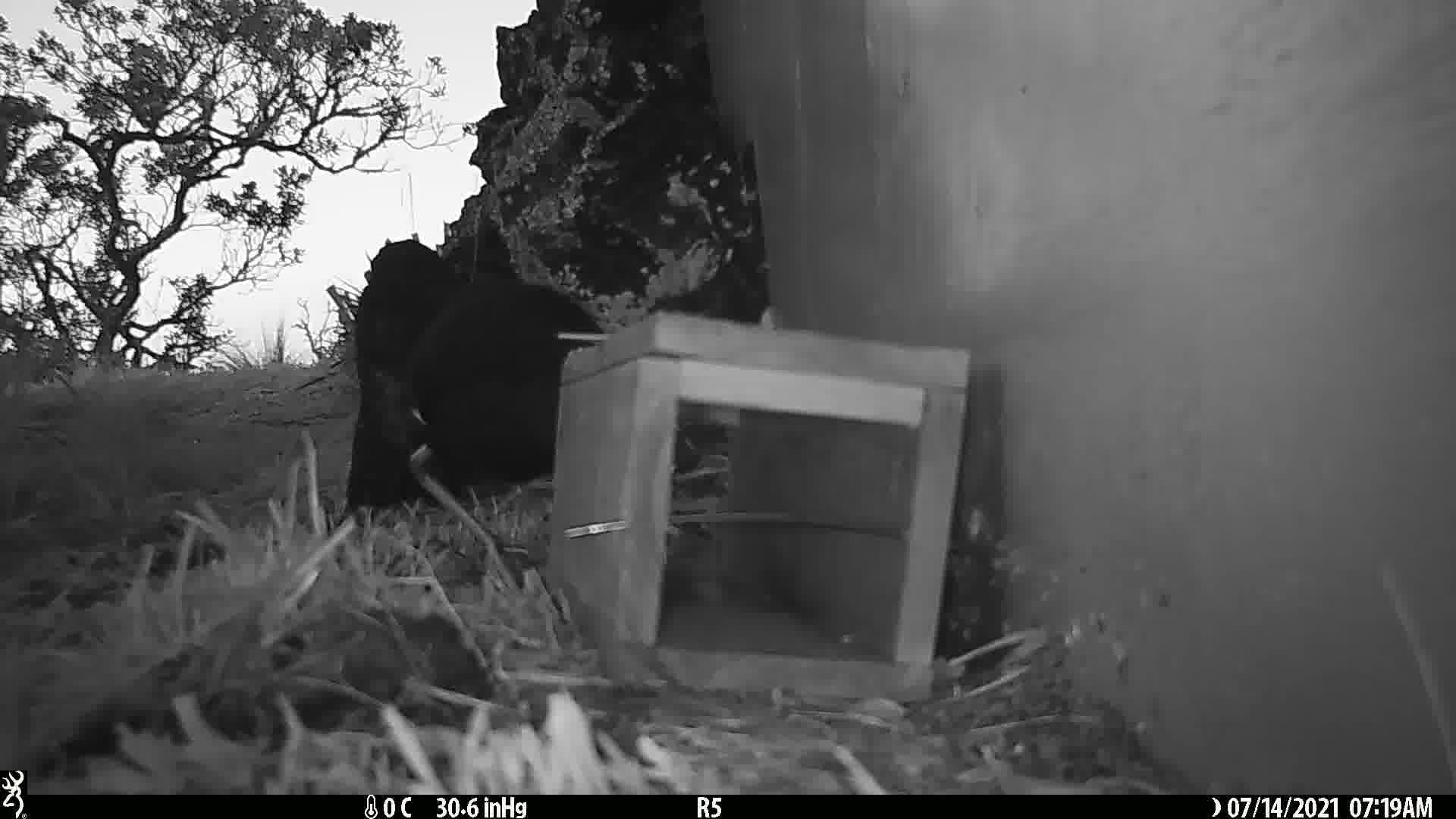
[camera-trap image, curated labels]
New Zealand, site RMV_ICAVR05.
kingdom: Animalia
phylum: Chordata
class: Aves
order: Gruiformes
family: Rallidae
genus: Porphyrio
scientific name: Porphyrio melanotus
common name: australasian swamphen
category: pukeko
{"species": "pukeko (australasian swamphen) (Porphyrio melanotus)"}